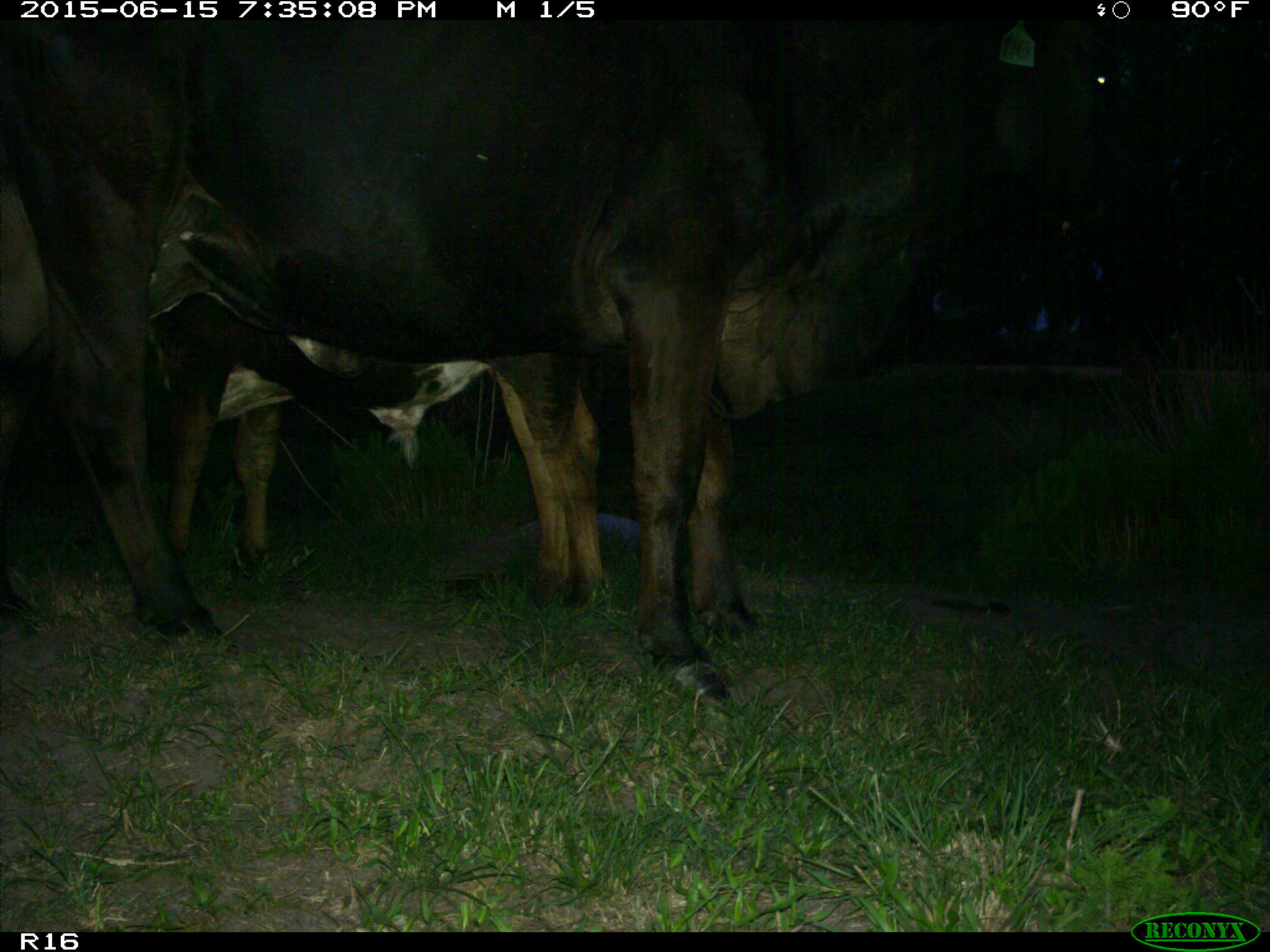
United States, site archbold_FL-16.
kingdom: Animalia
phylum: Chordata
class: Mammalia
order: Artiodactyla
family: Bovidae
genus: Bos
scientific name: Bos taurus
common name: domestic cow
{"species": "Bos taurus (domestic cow)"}